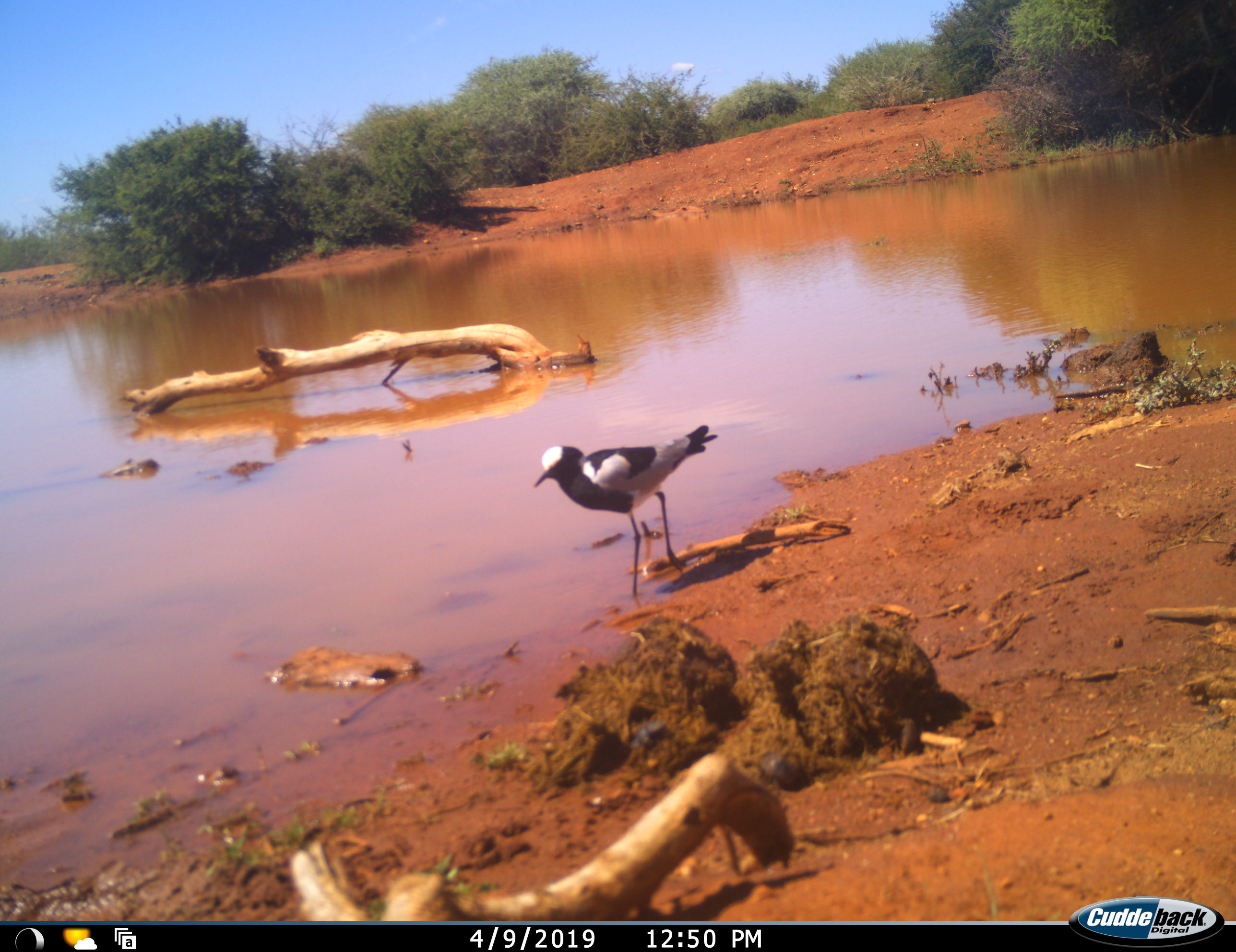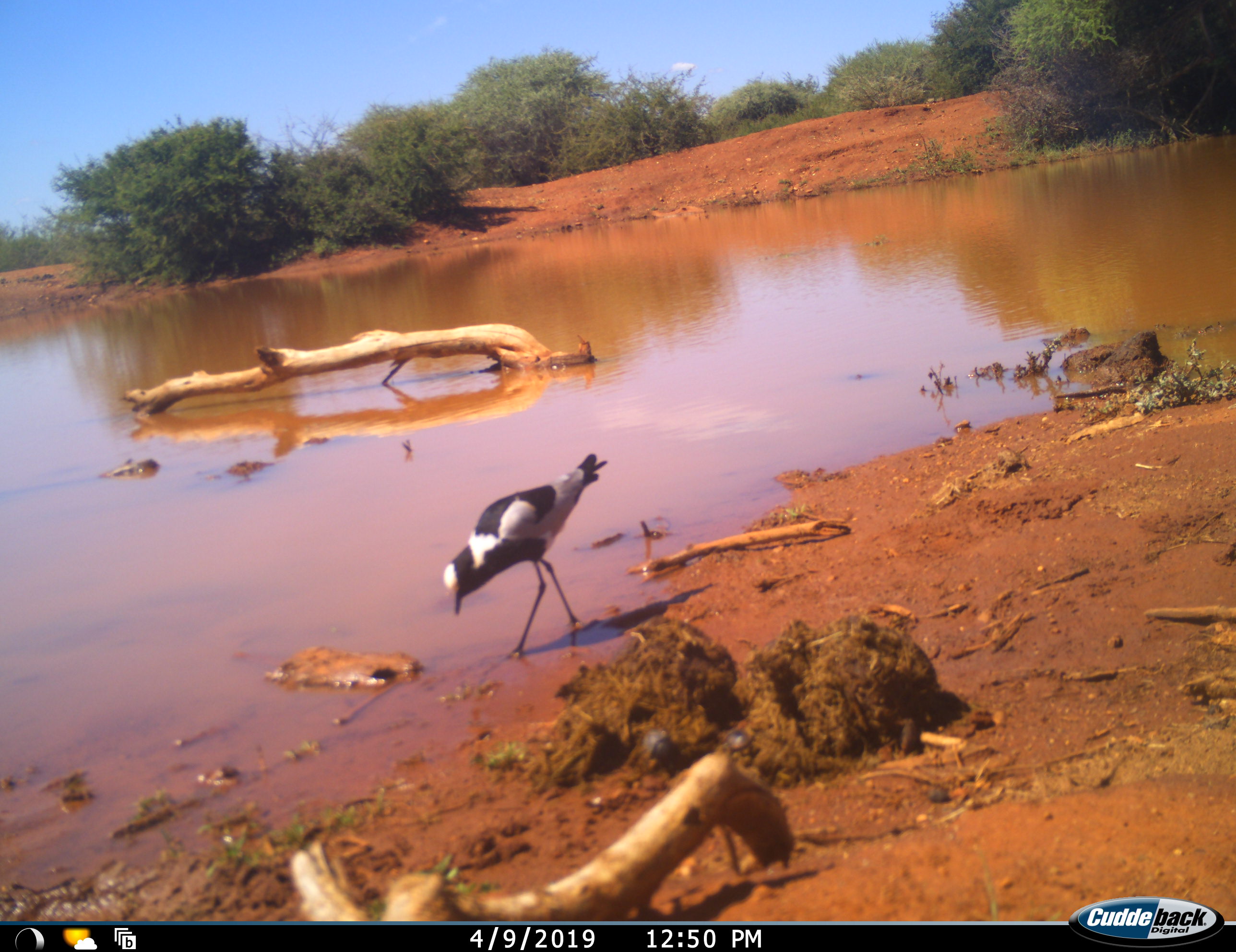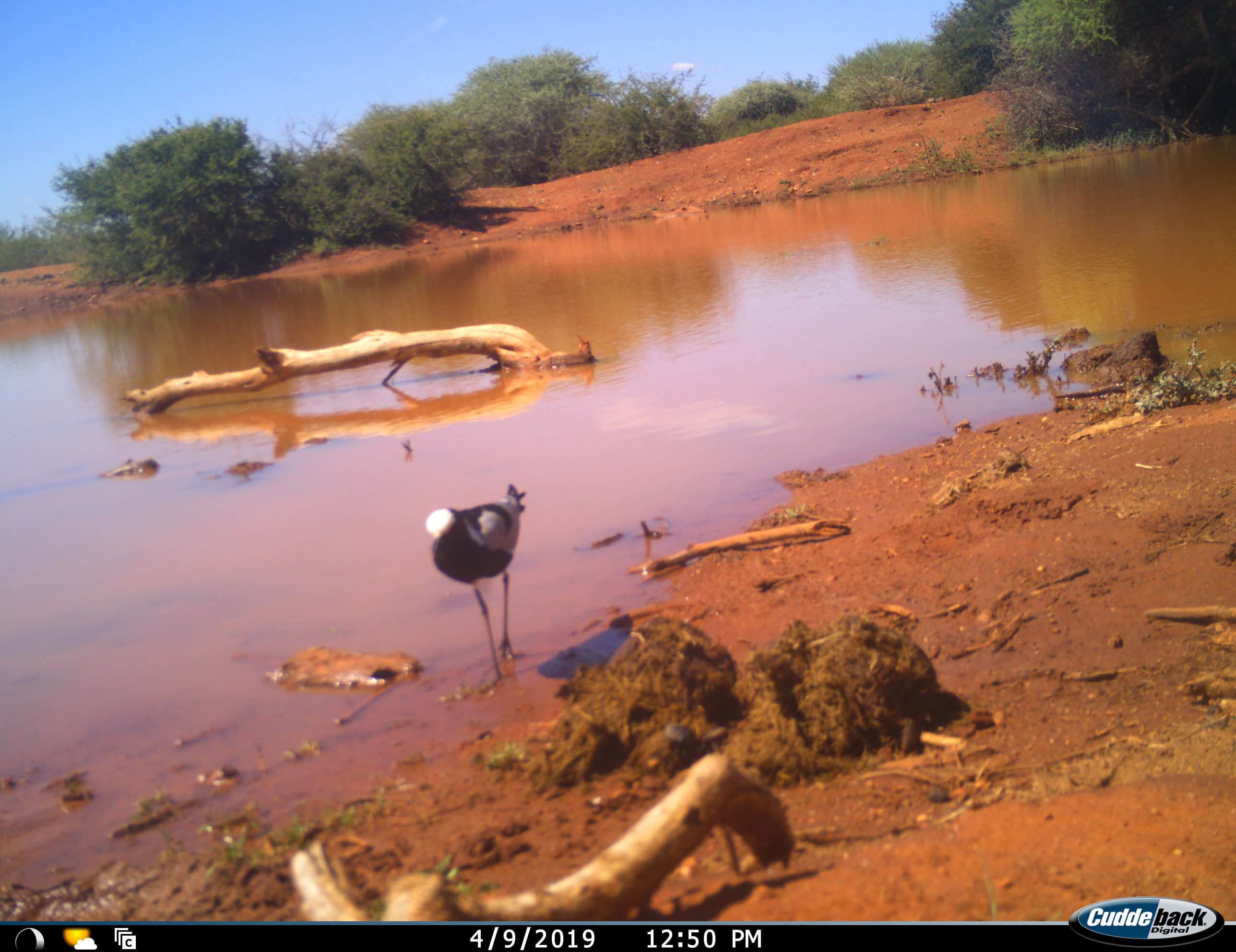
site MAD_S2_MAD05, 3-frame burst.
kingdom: Animalia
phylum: Chordata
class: Aves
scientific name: Aves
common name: bird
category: birdother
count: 1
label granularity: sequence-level